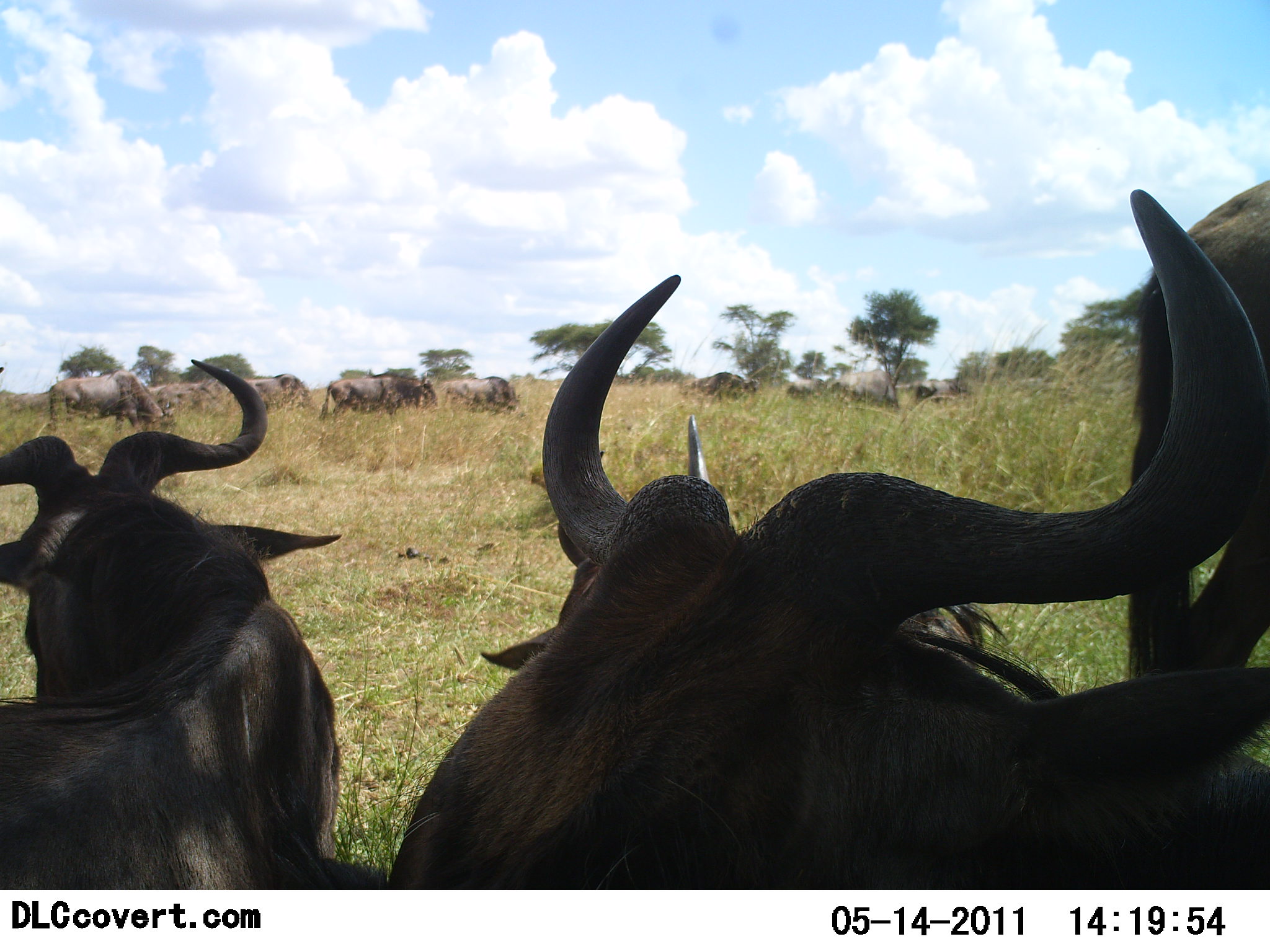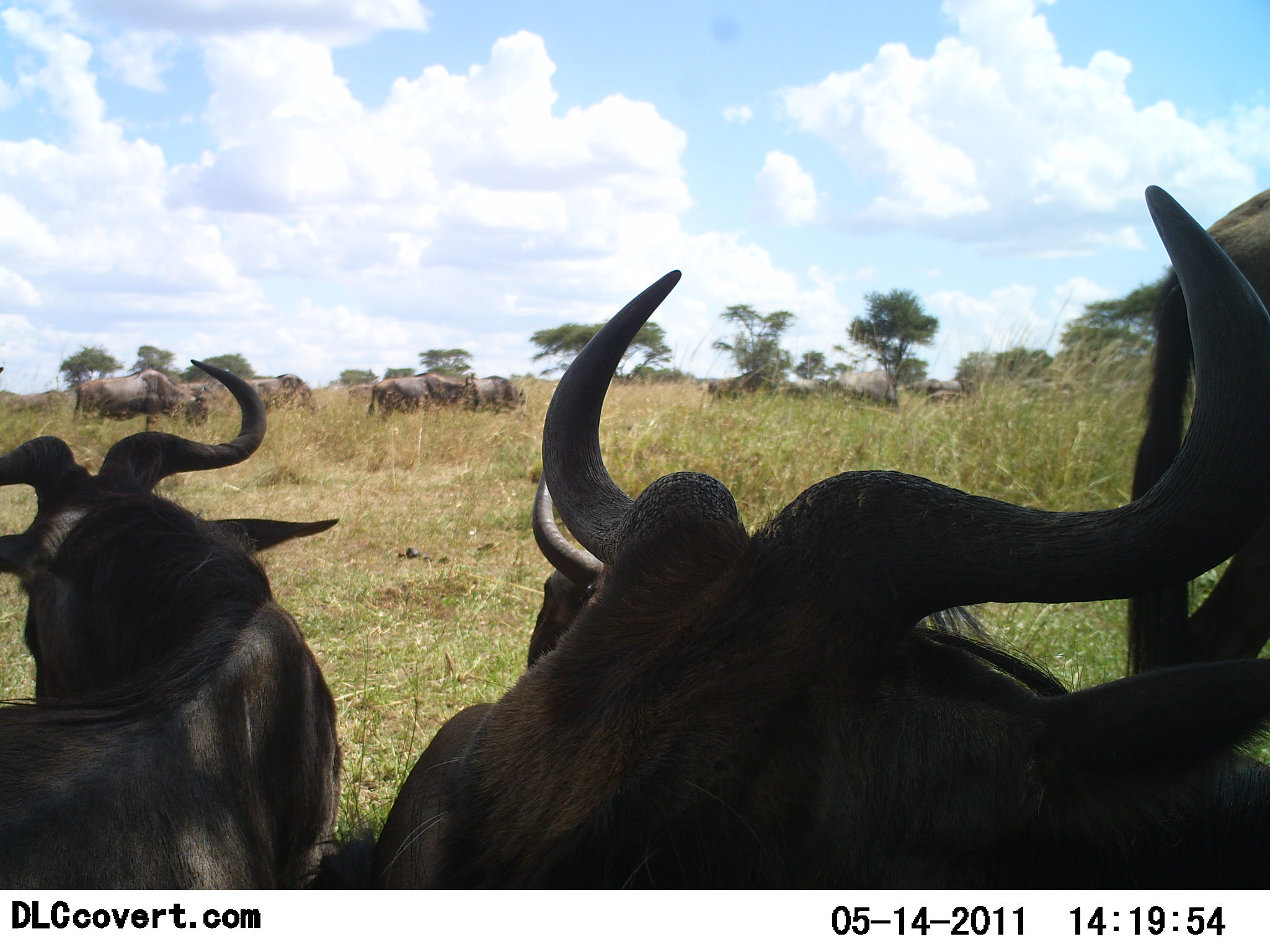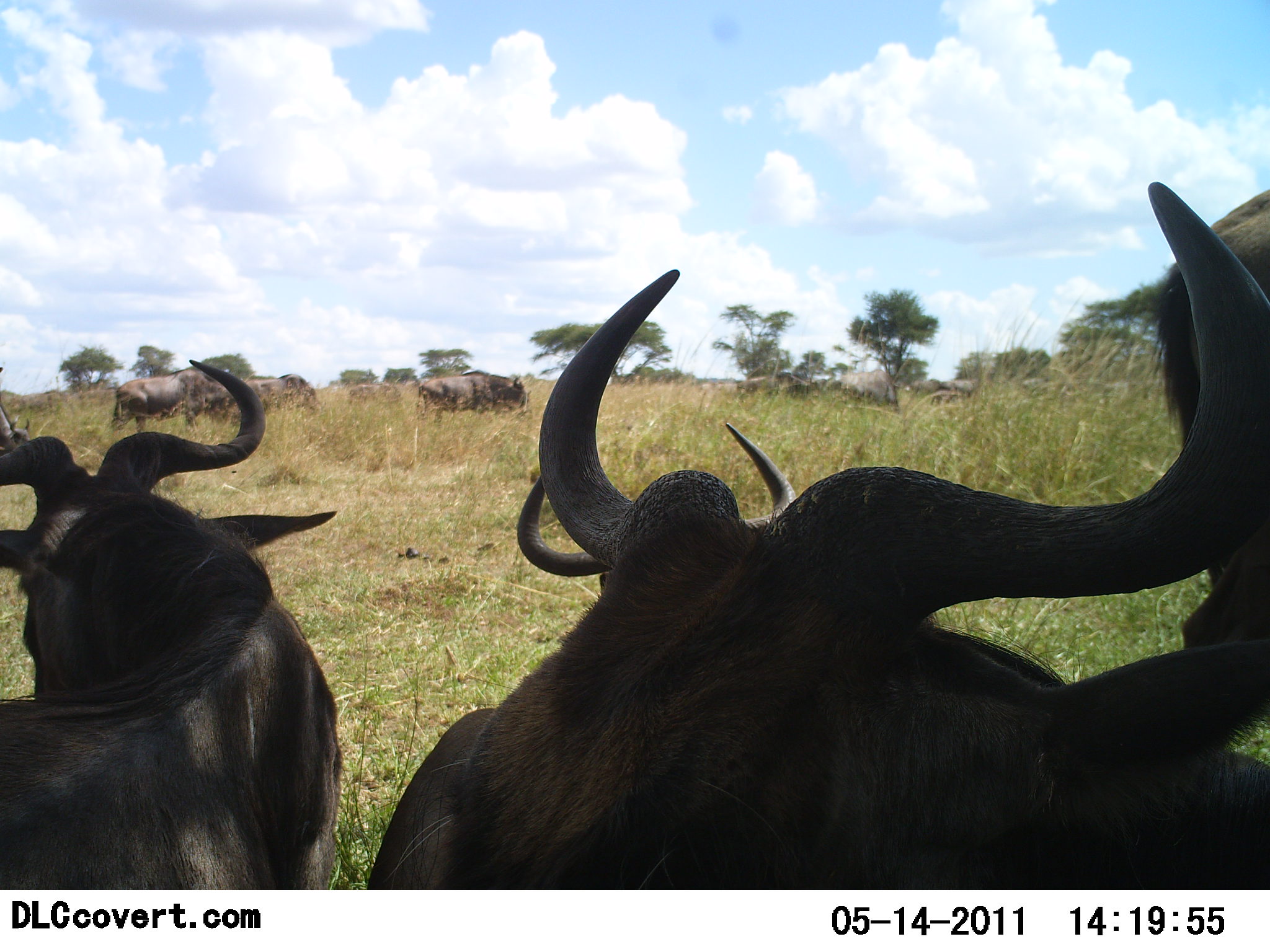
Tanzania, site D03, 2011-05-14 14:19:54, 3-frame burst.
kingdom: Animalia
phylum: Chordata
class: Mammalia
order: Artiodactyla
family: Bovidae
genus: Connochaetes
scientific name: Connochaetes taurinus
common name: blue wildebeest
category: wildebeest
Wildebeest (blue wildebeest) (Connochaetes taurinus), count 10. Behavior (volunteer vote fractions): standing 75%, resting 58%, moving 58%, interacting 0%. Young present (vote fraction): 0%. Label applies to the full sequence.